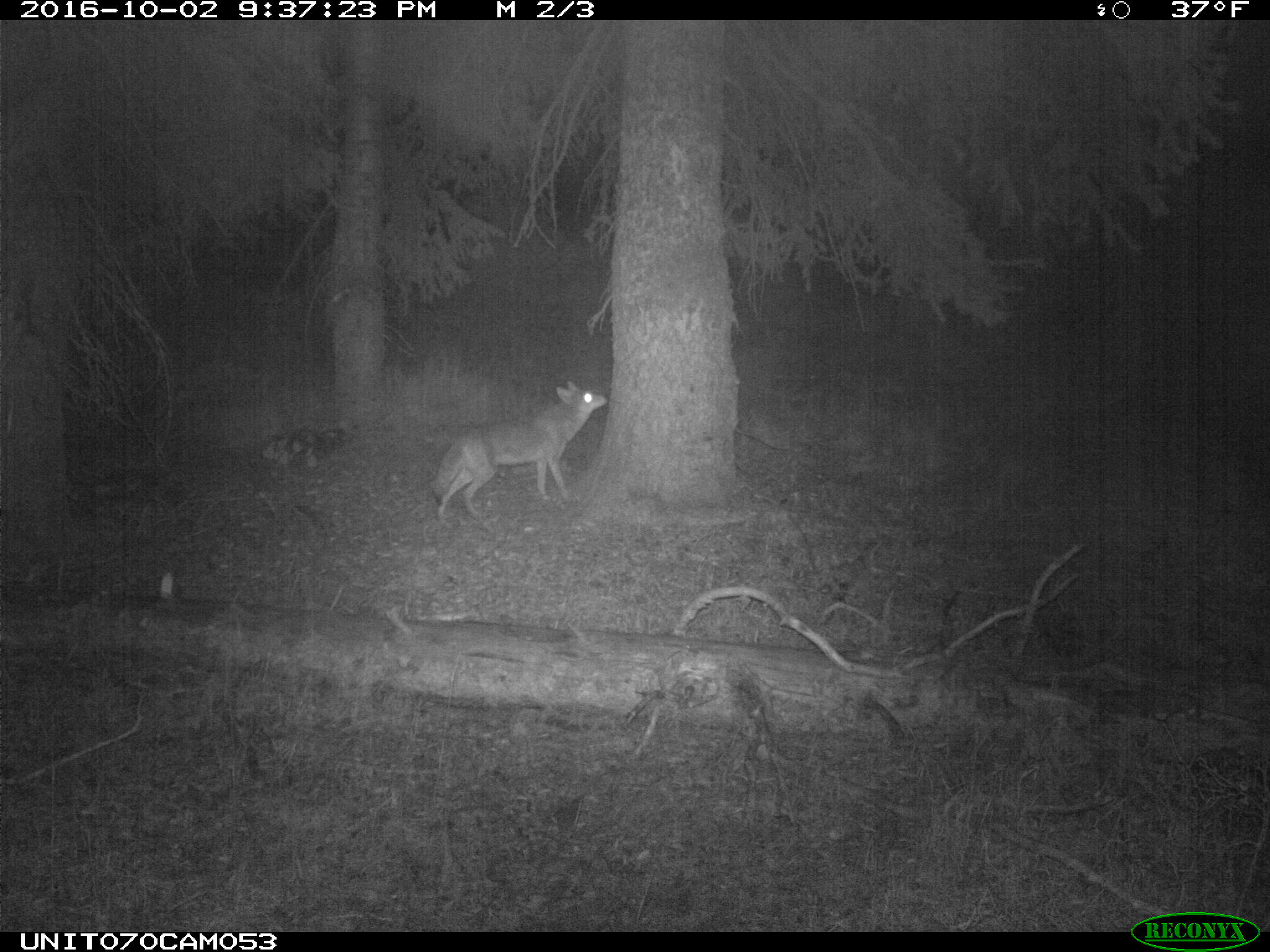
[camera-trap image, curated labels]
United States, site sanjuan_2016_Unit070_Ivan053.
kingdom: Animalia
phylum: Chordata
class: Mammalia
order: Carnivora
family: Canidae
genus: Canis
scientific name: Canis latrans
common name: coyote